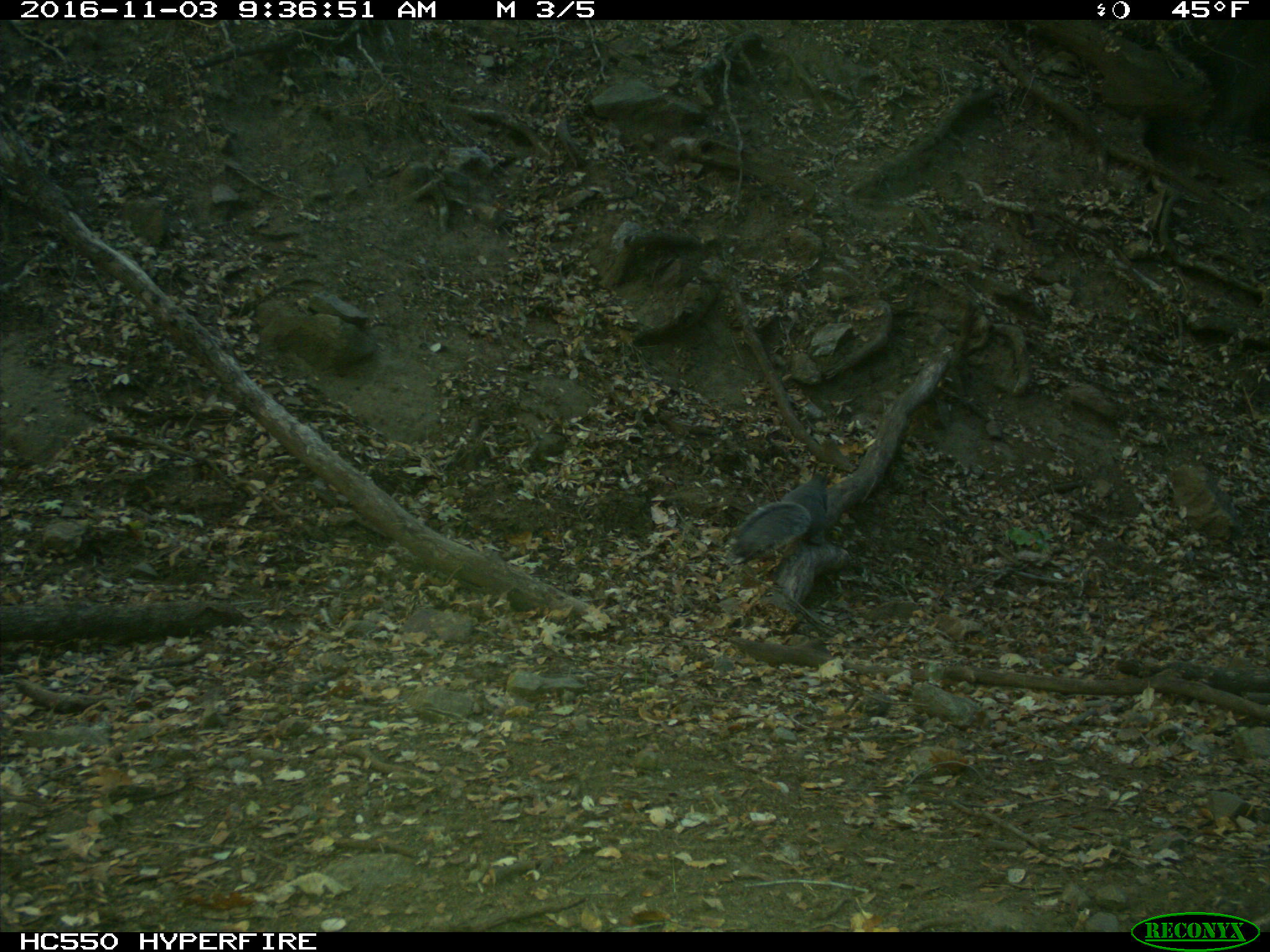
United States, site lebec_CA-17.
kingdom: Animalia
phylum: Chordata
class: Mammalia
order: Rodentia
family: Sciuridae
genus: Sciurus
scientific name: Sciurus carolinensis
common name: eastern gray squirrel